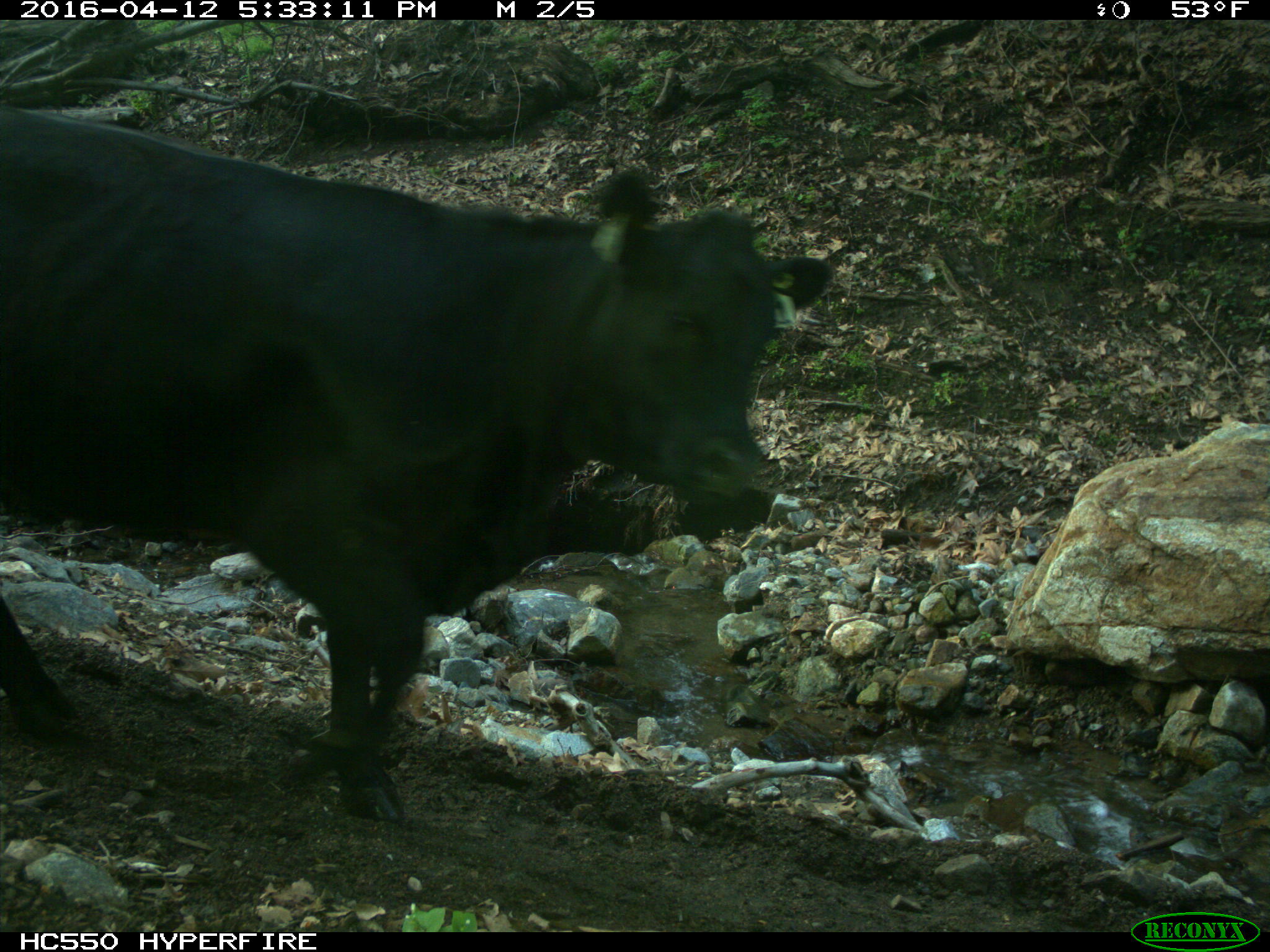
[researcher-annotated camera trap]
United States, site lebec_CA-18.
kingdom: Animalia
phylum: Chordata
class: Mammalia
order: Artiodactyla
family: Bovidae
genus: Bos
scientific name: Bos taurus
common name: domestic cow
Bos taurus (domestic cow).